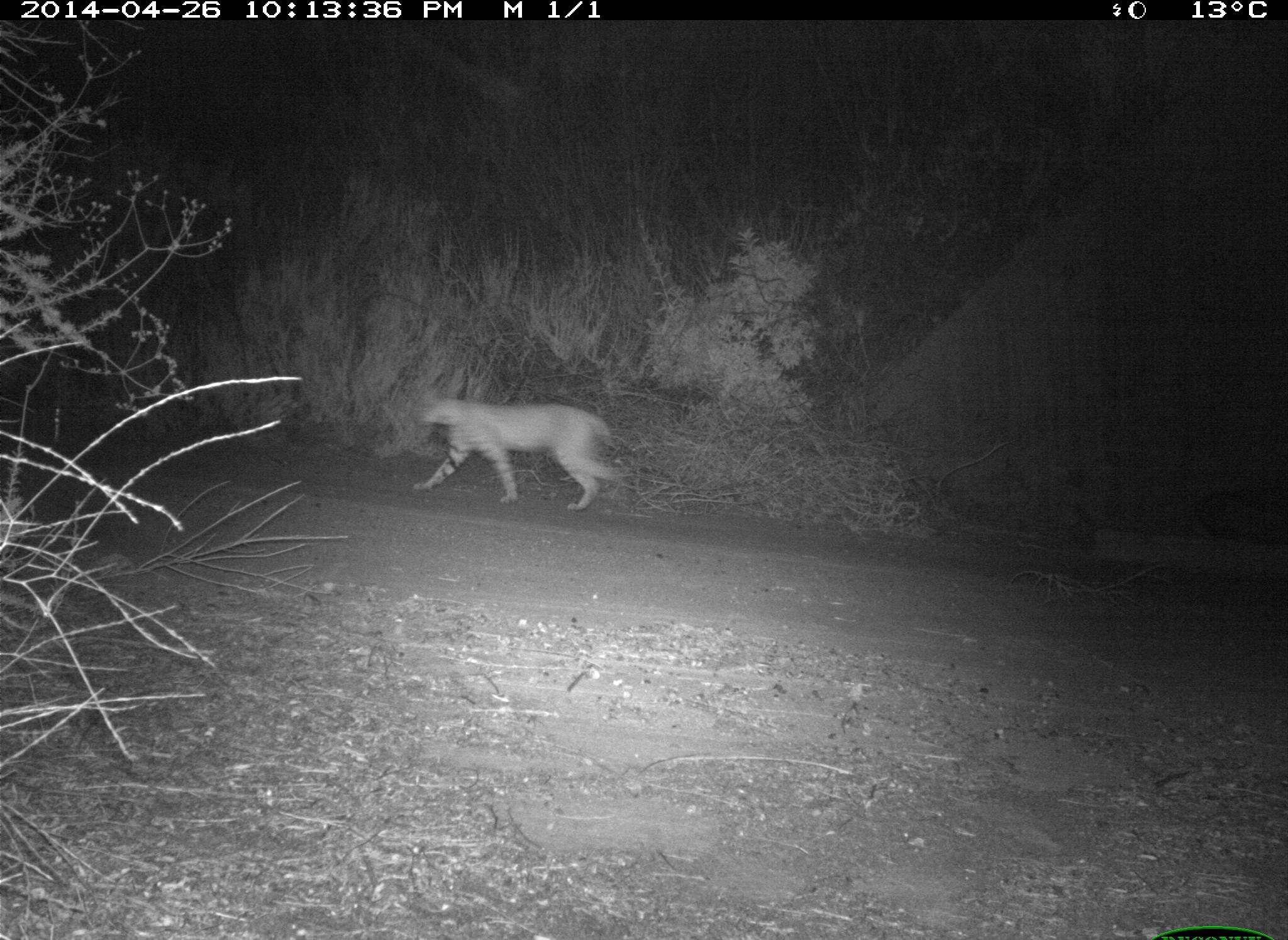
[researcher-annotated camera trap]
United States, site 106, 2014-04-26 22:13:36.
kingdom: Animalia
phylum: Chordata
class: Mammalia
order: Carnivora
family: Felidae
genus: Lynx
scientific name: Lynx rufus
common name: bobcat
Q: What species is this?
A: Bobcat (Lynx rufus).